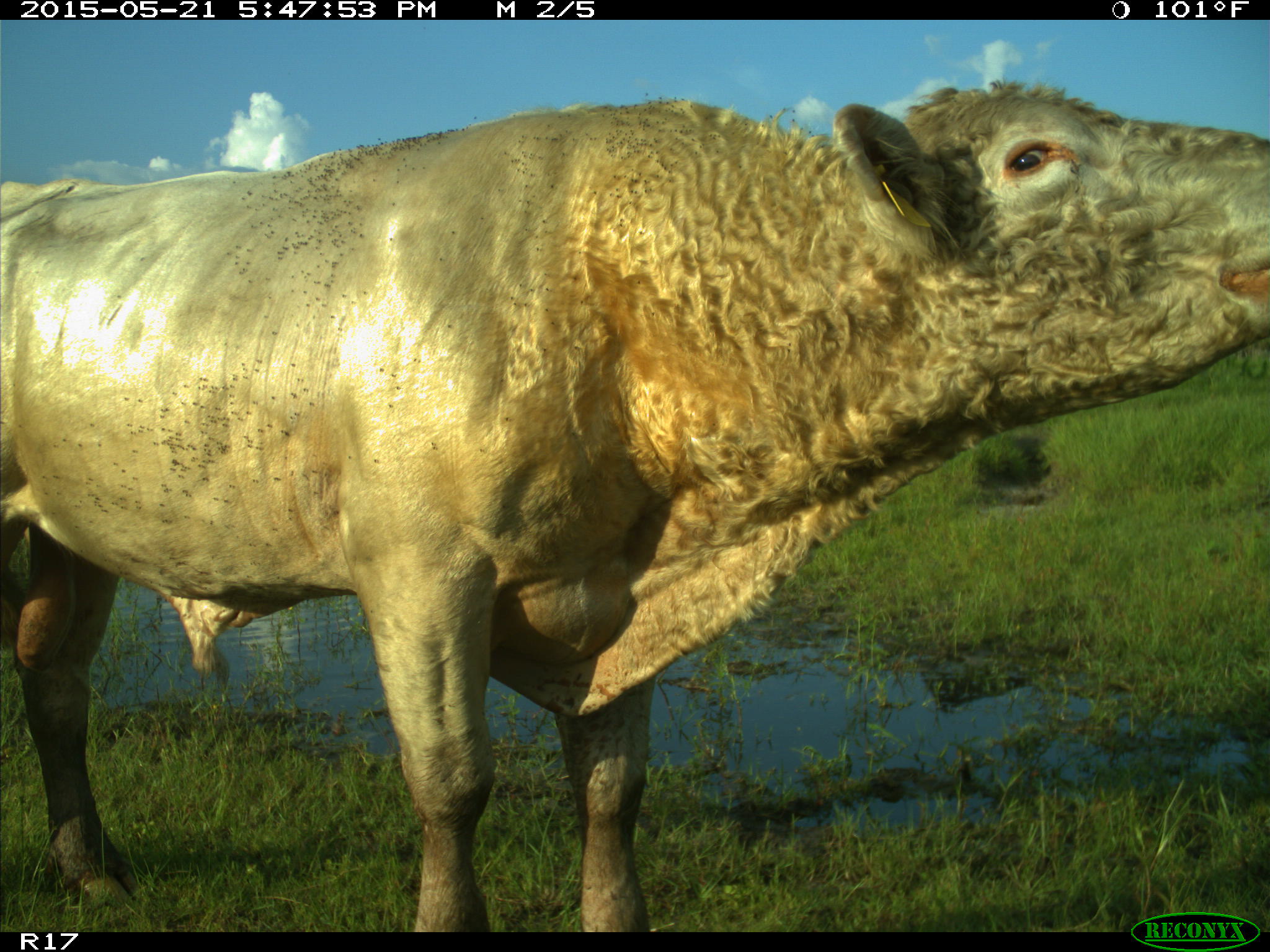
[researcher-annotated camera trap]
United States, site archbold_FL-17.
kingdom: Animalia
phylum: Chordata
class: Mammalia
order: Artiodactyla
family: Bovidae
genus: Bos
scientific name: Bos taurus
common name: domestic cow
Bos taurus (domestic cow).